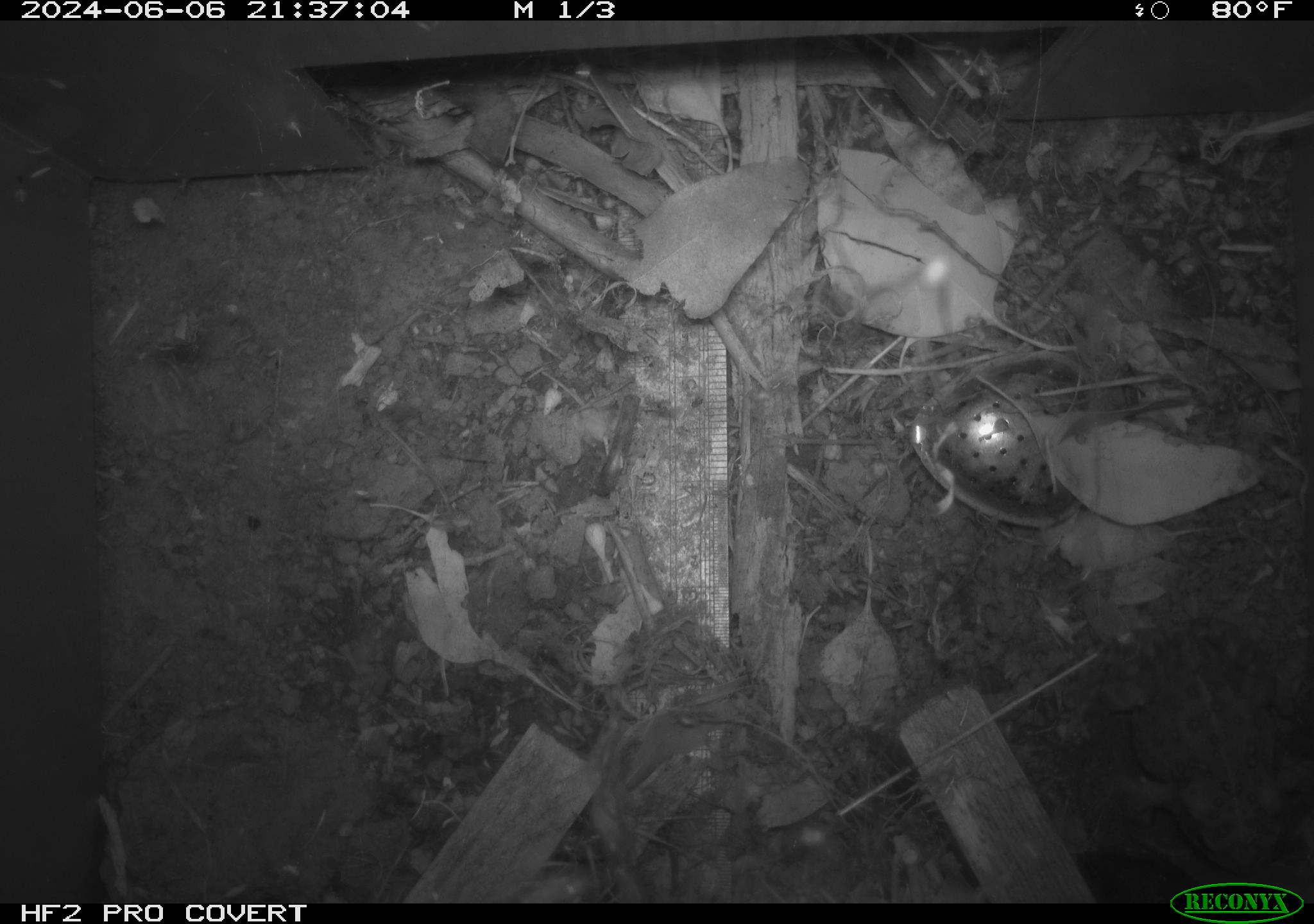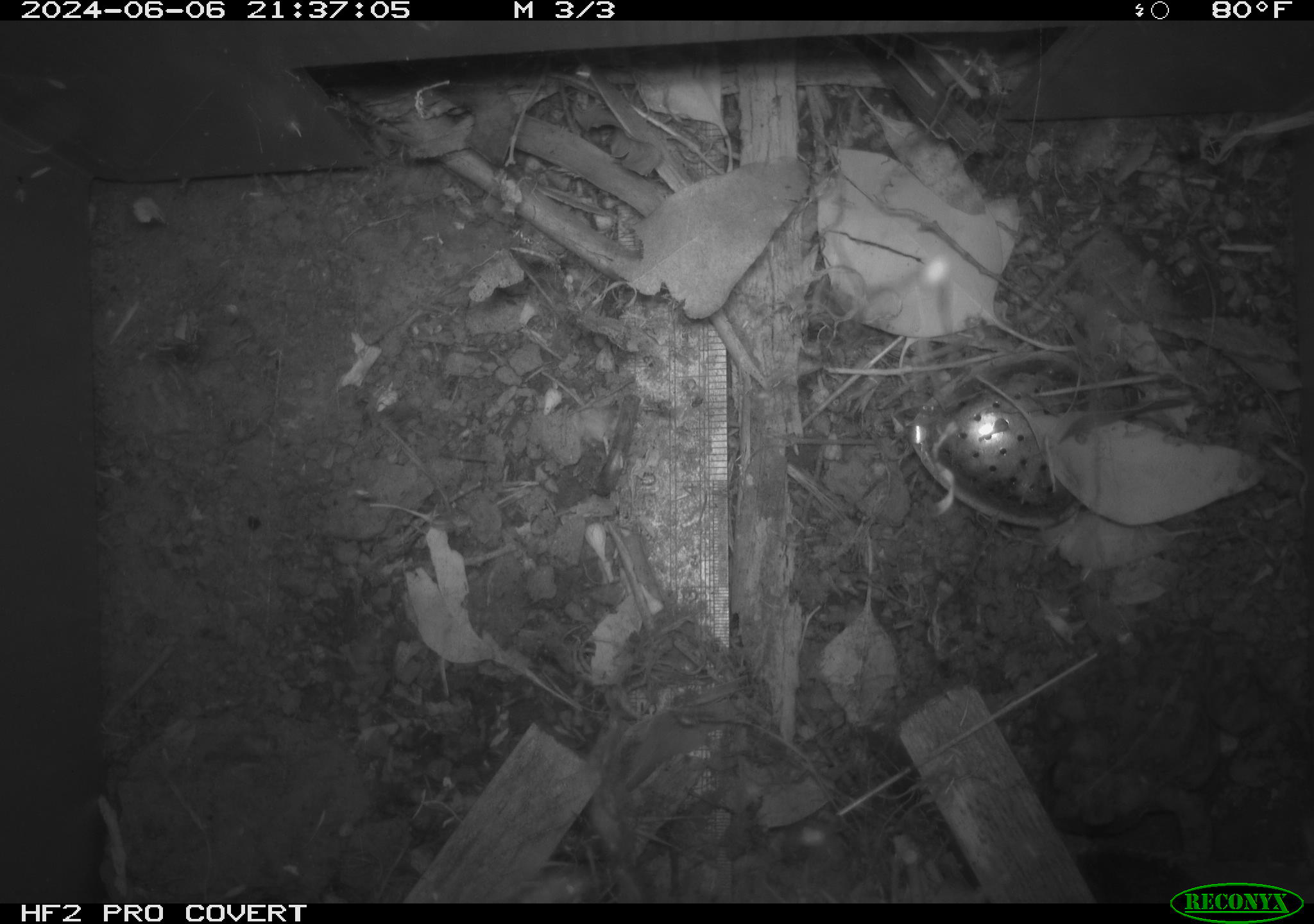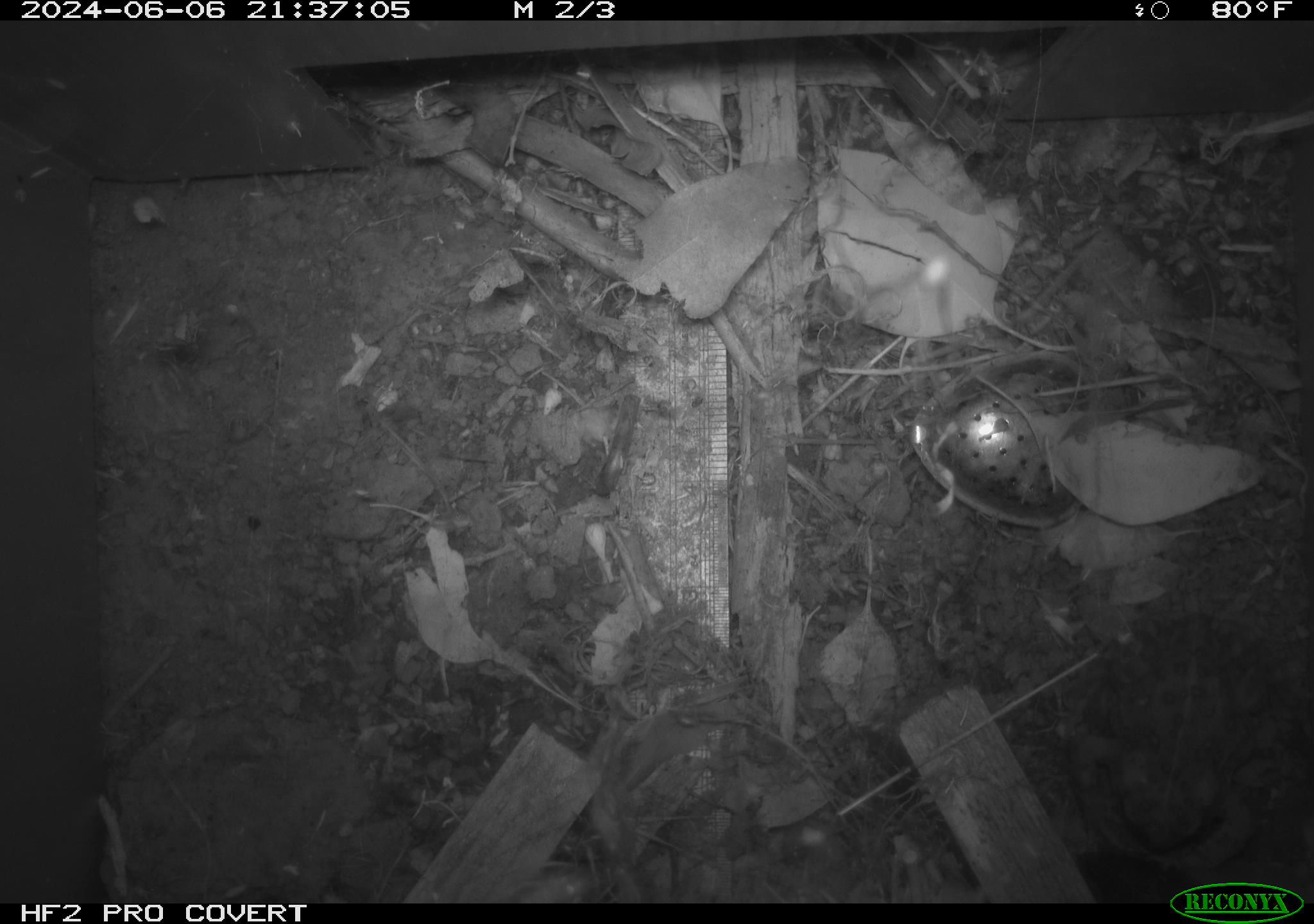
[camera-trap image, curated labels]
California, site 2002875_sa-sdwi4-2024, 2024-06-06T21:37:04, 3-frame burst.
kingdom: Animalia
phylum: Chordata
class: Amphibia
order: Anura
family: Bufonidae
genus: Anaxyrus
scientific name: Anaxyrus boreas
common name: western toad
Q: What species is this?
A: Western toad (Anaxyrus boreas).